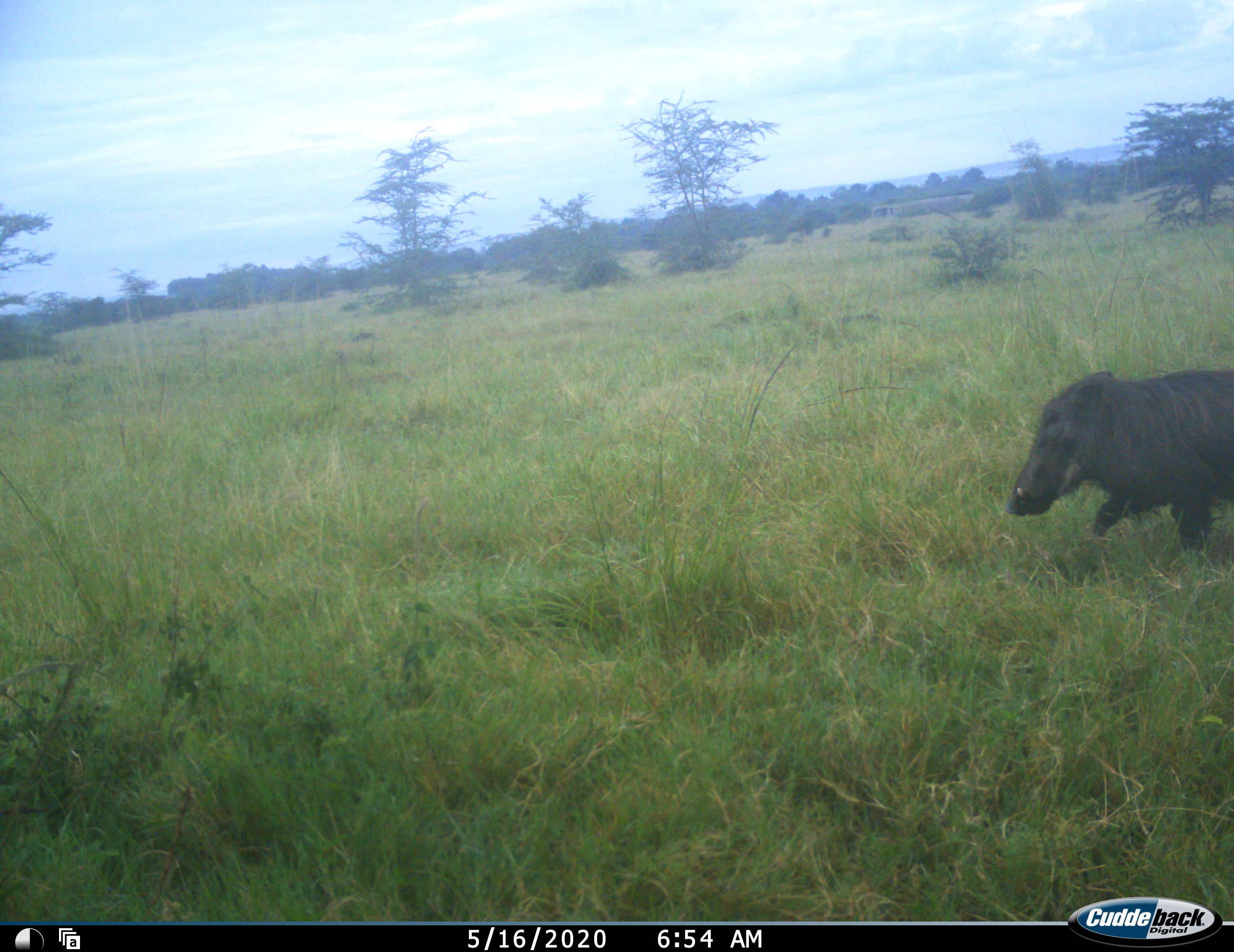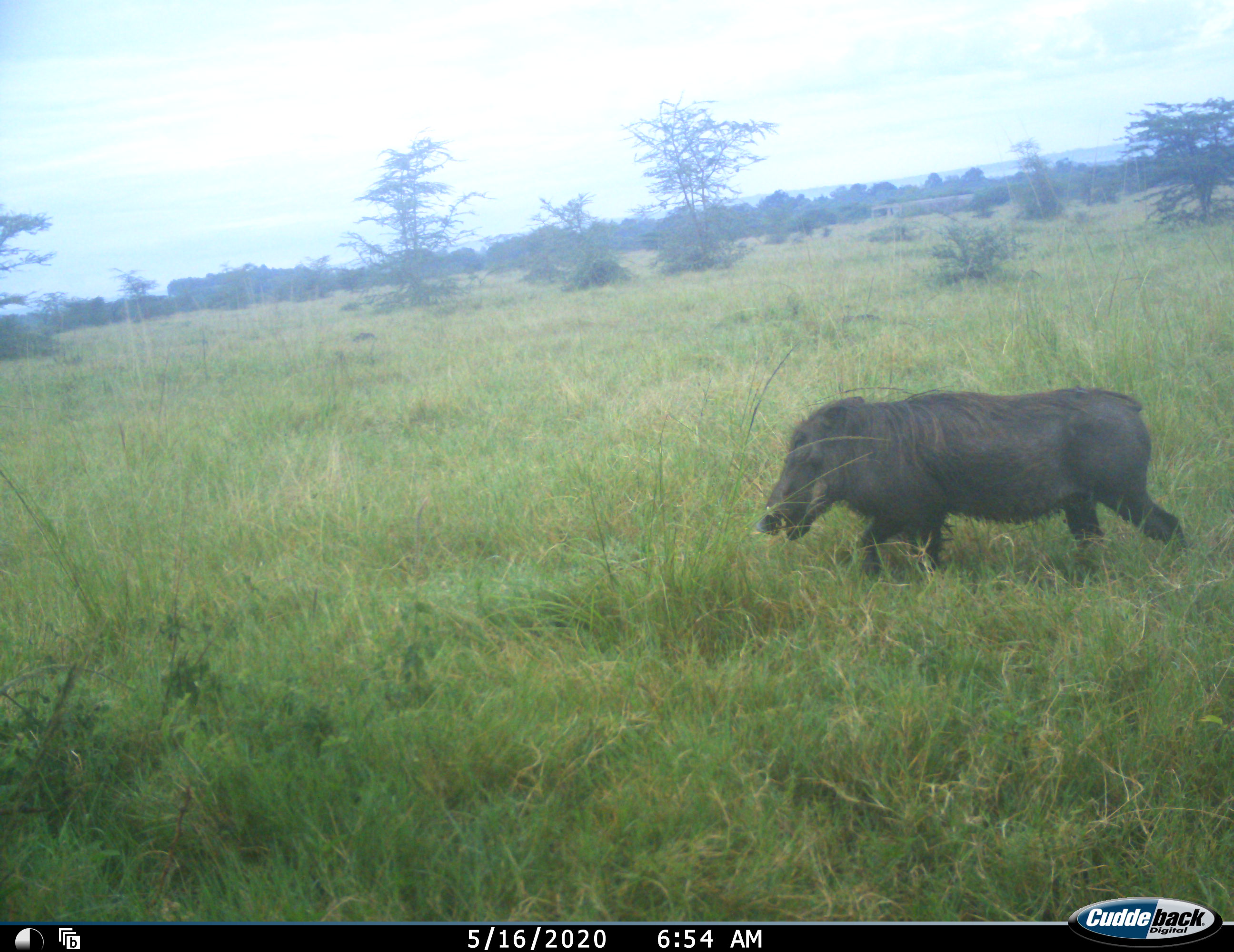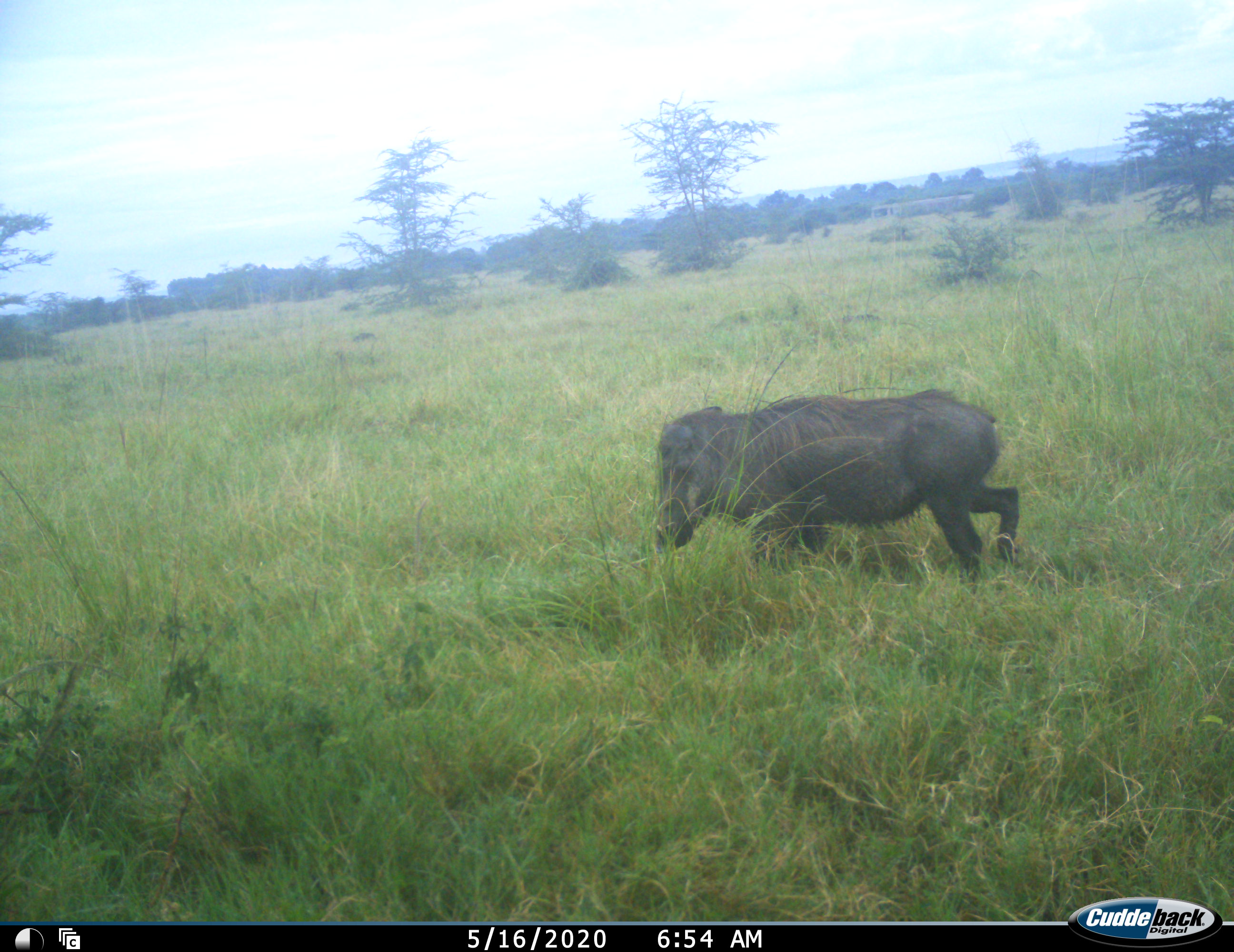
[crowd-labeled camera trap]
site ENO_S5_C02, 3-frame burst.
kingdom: Animalia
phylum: Chordata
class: Mammalia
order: Artiodactyla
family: Suidae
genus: Phacochoerus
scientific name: Phacochoerus africanus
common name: warthog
Warthog (Phacochoerus africanus), count 1. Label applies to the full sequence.